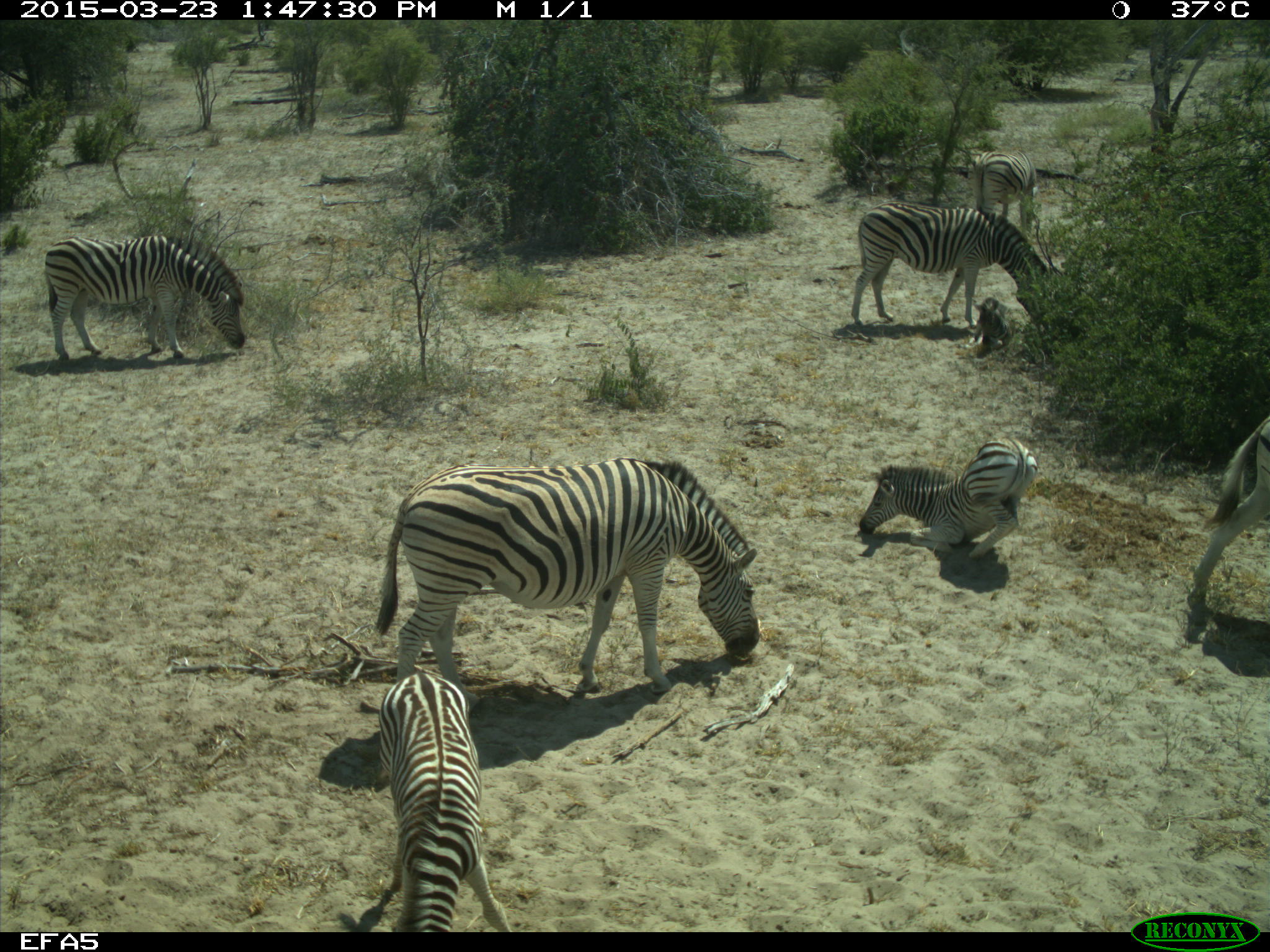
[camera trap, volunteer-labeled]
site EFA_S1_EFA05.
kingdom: Animalia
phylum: Chordata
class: Mammalia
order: Perissodactyla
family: Equidae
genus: Equus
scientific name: Equus quagga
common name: plains zebra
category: zebraplains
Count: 8.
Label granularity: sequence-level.